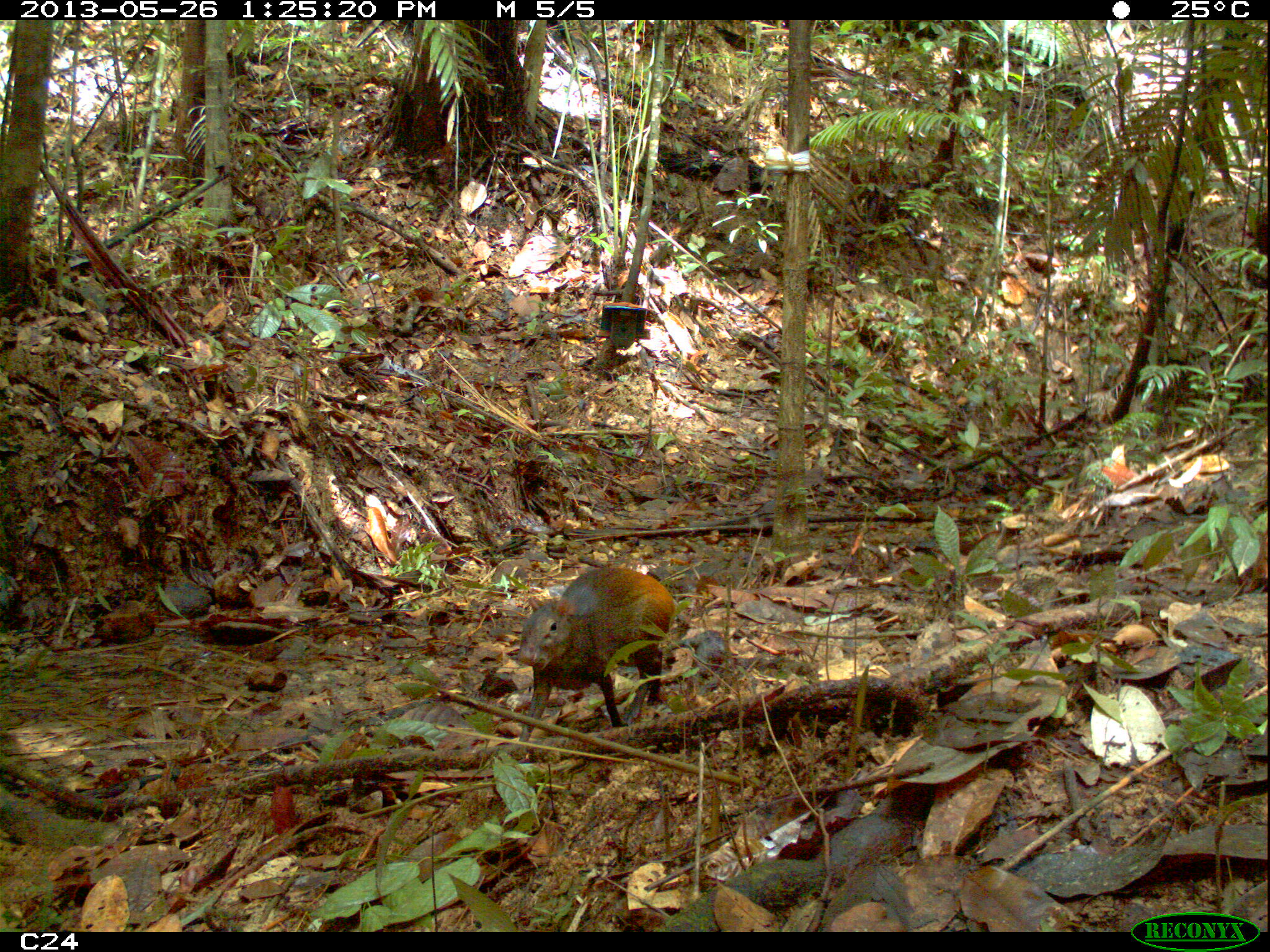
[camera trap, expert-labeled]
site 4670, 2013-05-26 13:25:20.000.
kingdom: Animalia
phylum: Chordata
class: Mammalia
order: Rodentia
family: Dasyproctidae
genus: Dasyprocta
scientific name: Dasyprocta leporina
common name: red-rumped agouti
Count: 1.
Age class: adult.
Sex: female.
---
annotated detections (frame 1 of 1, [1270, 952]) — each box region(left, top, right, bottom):
dasyprocta leporina: region(514, 565, 679, 740)